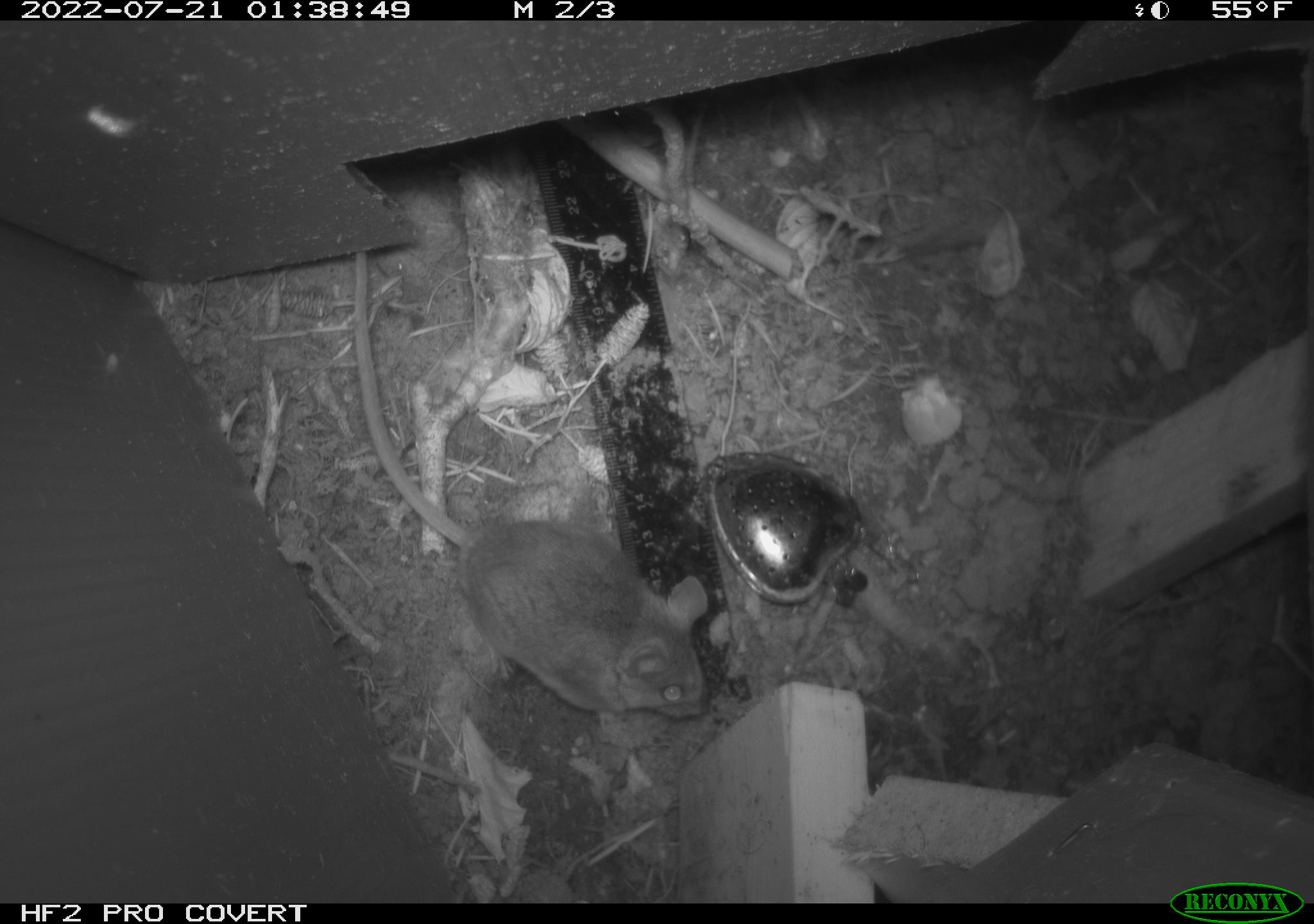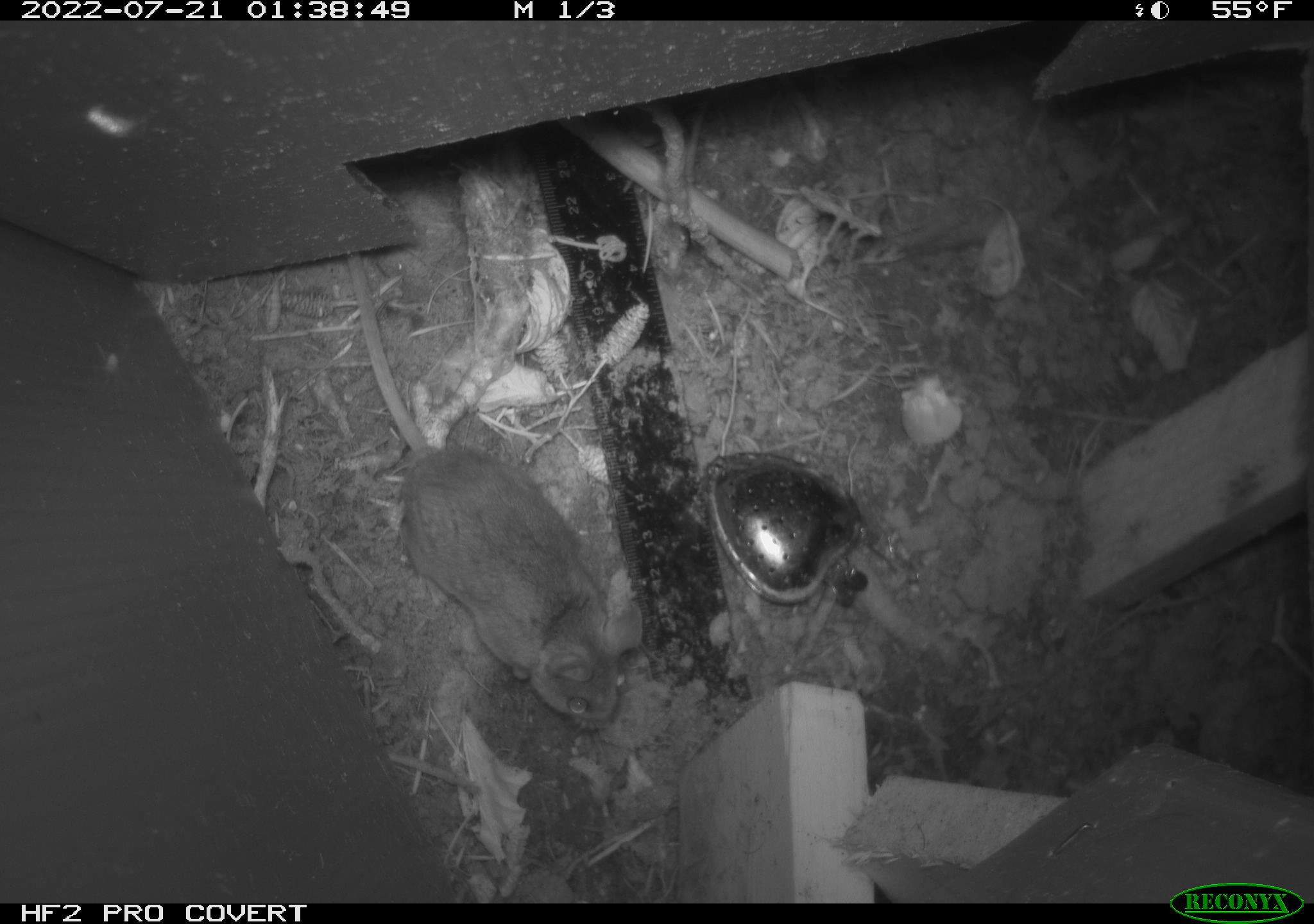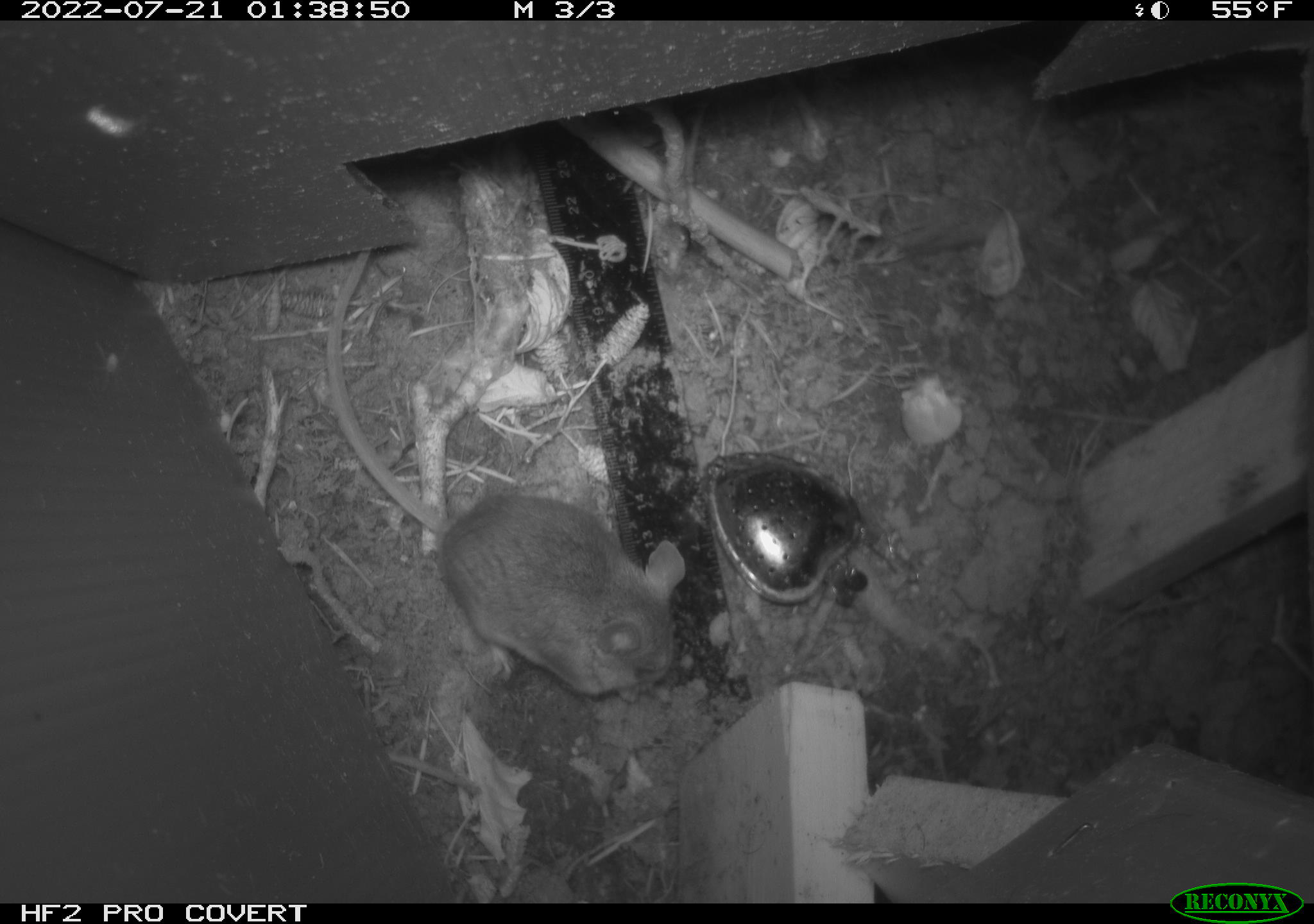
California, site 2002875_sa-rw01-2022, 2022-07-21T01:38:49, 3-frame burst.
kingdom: Animalia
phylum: Chordata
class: Mammalia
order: Rodentia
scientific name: Rodentia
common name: rodent